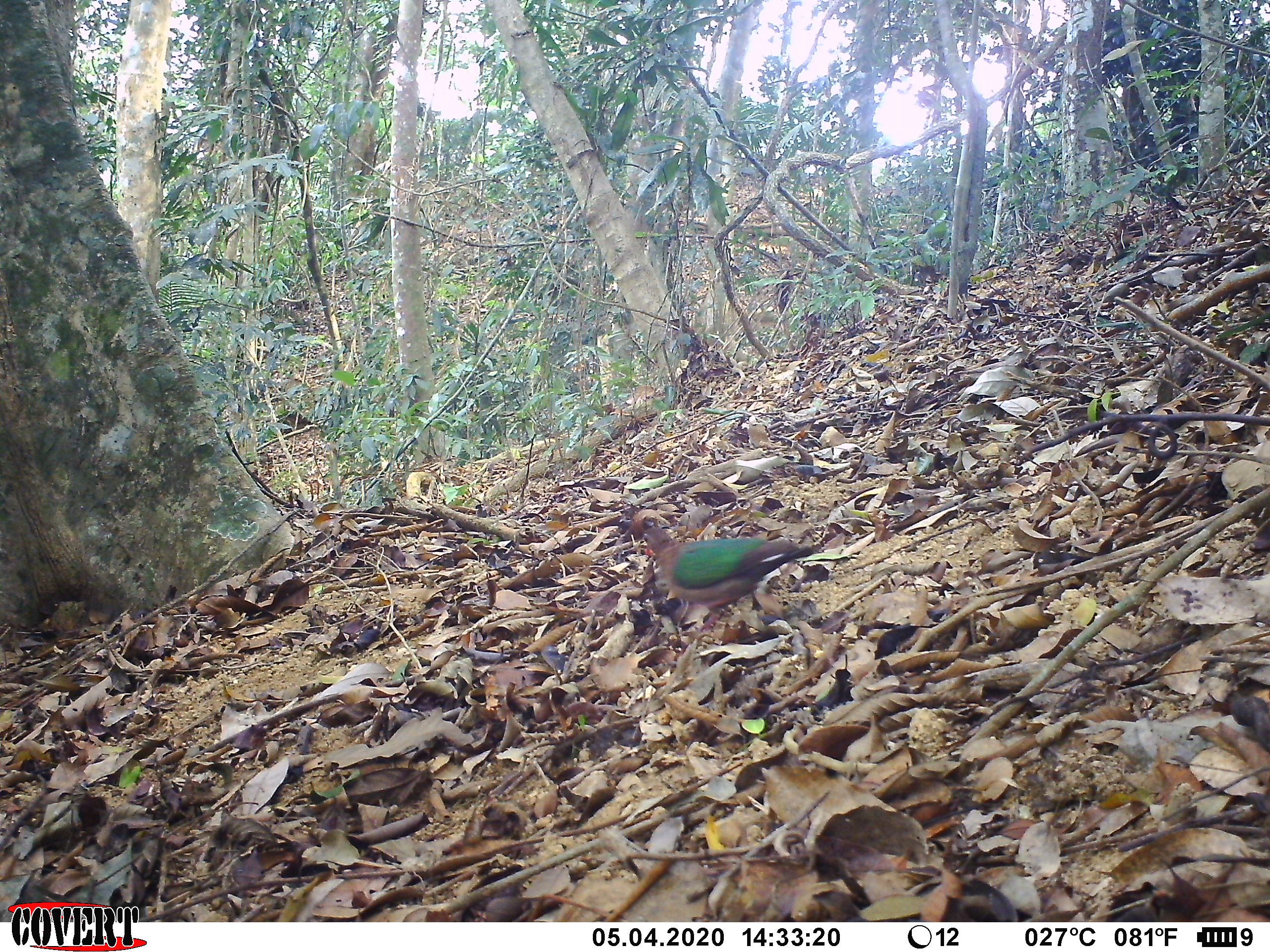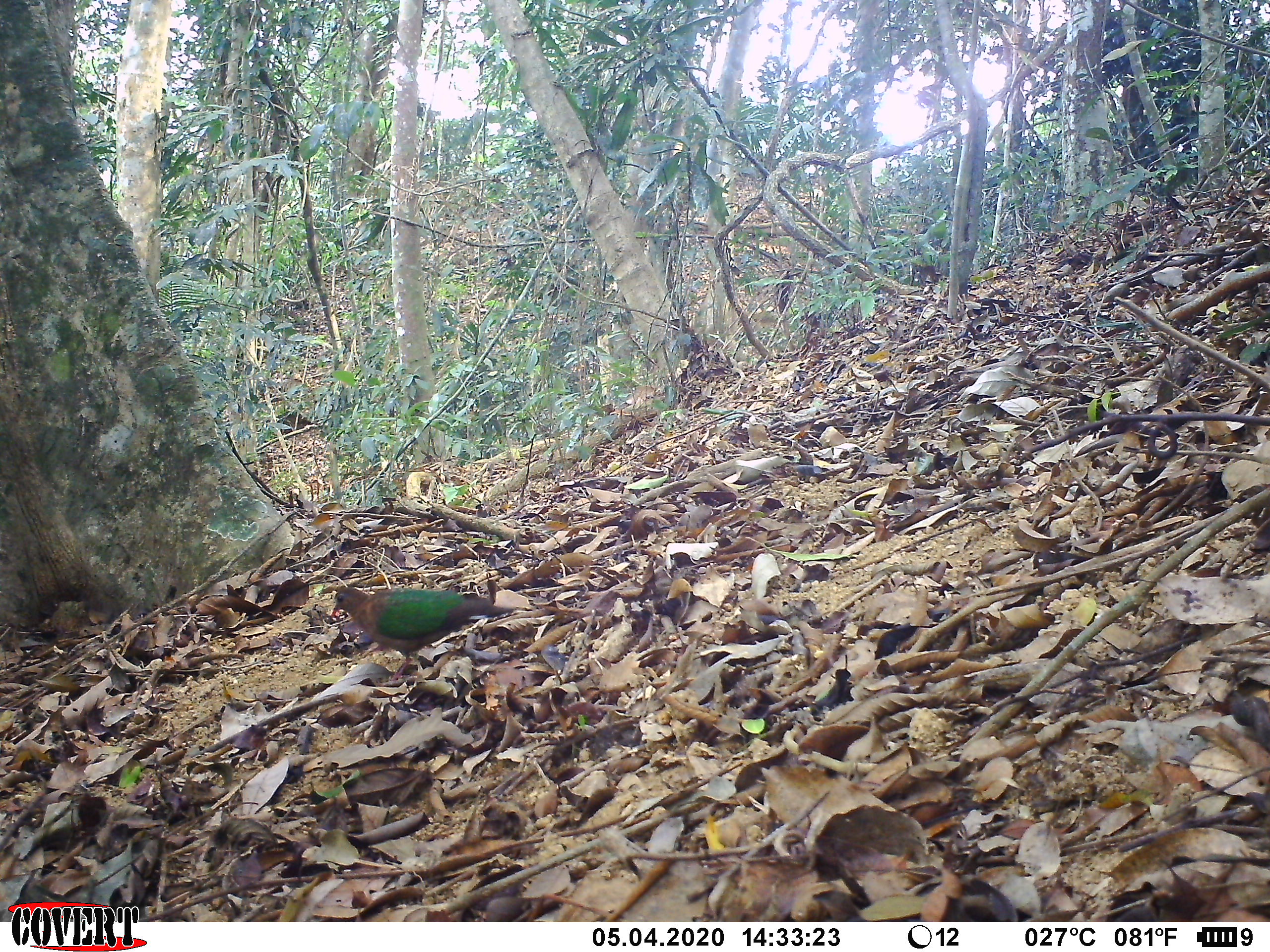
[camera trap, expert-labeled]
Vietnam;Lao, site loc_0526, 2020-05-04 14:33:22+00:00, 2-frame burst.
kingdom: Animalia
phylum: Chordata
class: Aves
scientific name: Aves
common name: bird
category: unidentified bird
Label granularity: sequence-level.